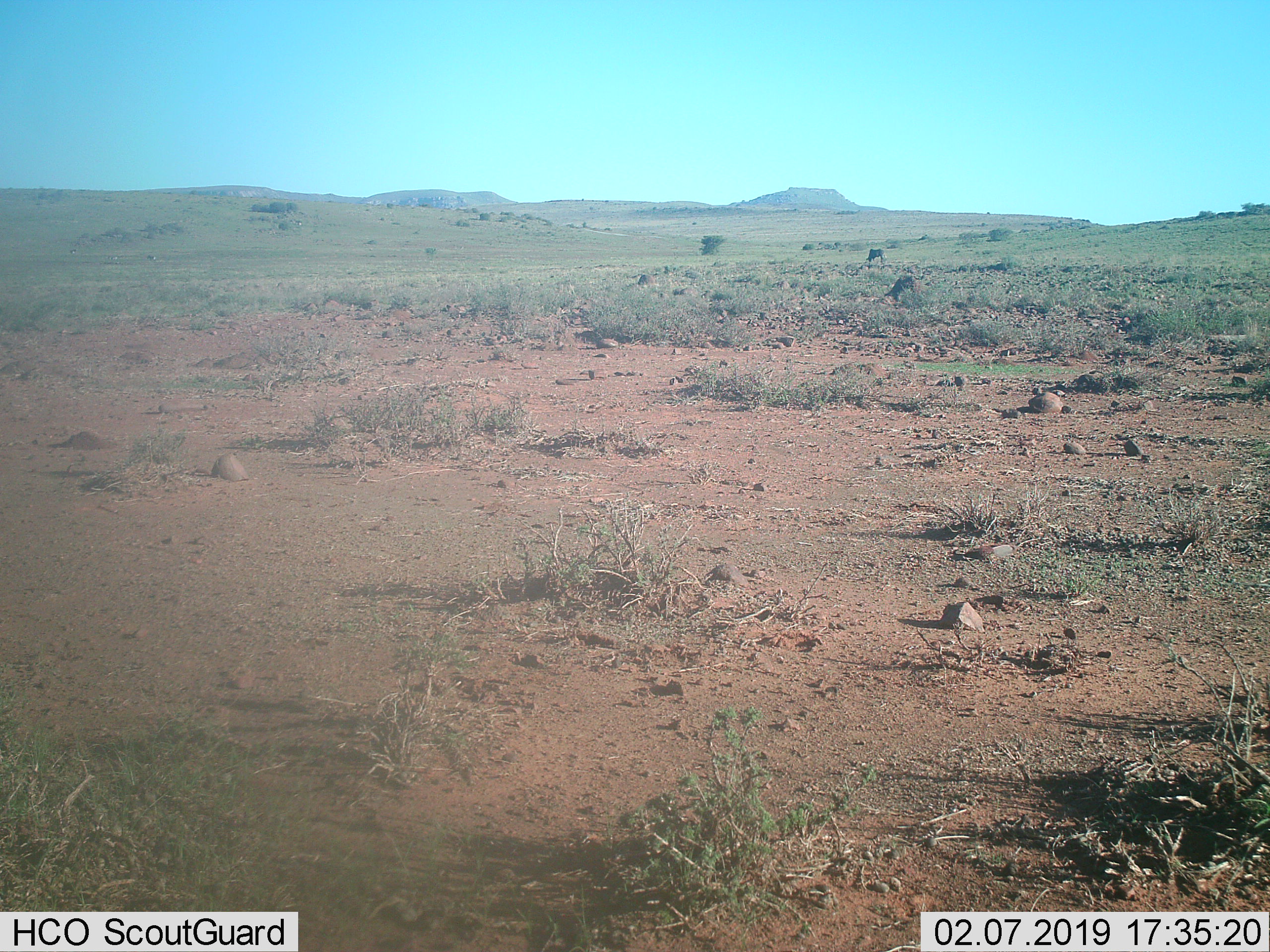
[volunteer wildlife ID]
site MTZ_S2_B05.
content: unidentified animal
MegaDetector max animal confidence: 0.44